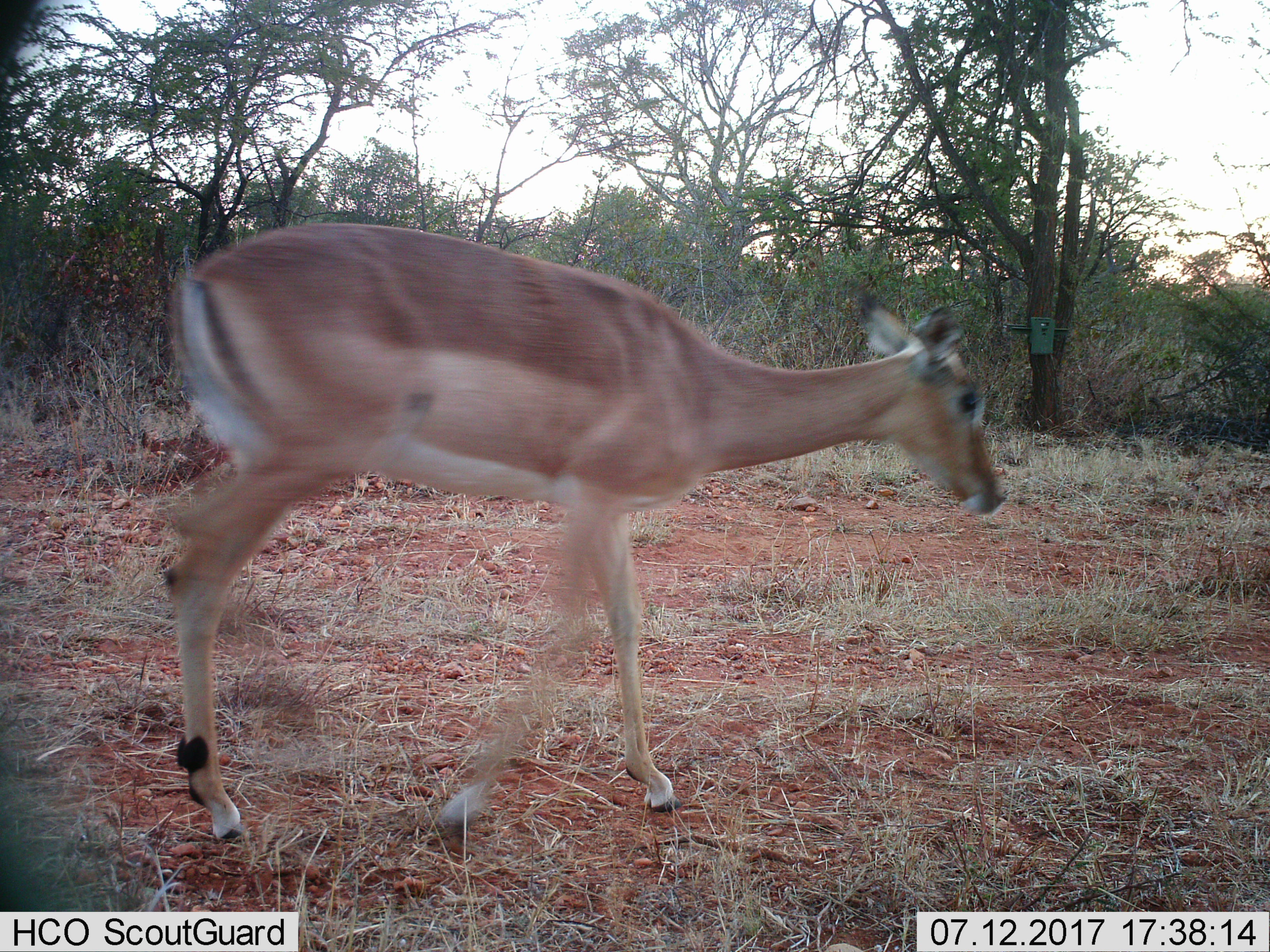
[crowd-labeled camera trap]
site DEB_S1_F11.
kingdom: Animalia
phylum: Chordata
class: Mammalia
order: Artiodactyla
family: Bovidae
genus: Aepyceros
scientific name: Aepyceros melampus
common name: impala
Impala (Aepyceros melampus), count 1. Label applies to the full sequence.